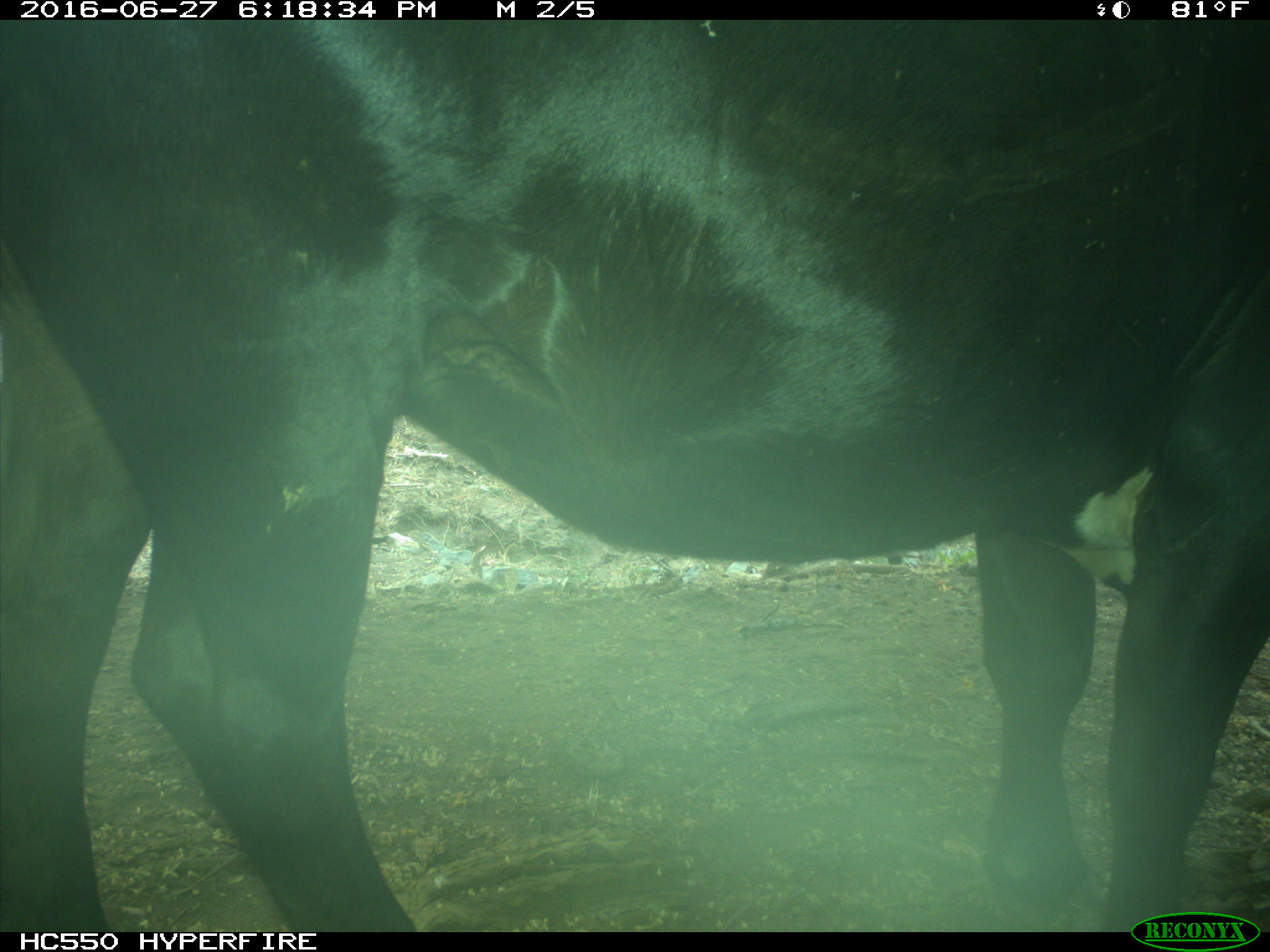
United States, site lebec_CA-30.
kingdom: Animalia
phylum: Chordata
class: Mammalia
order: Artiodactyla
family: Bovidae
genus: Bos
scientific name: Bos taurus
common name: domestic cow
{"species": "Bos taurus (domestic cow)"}